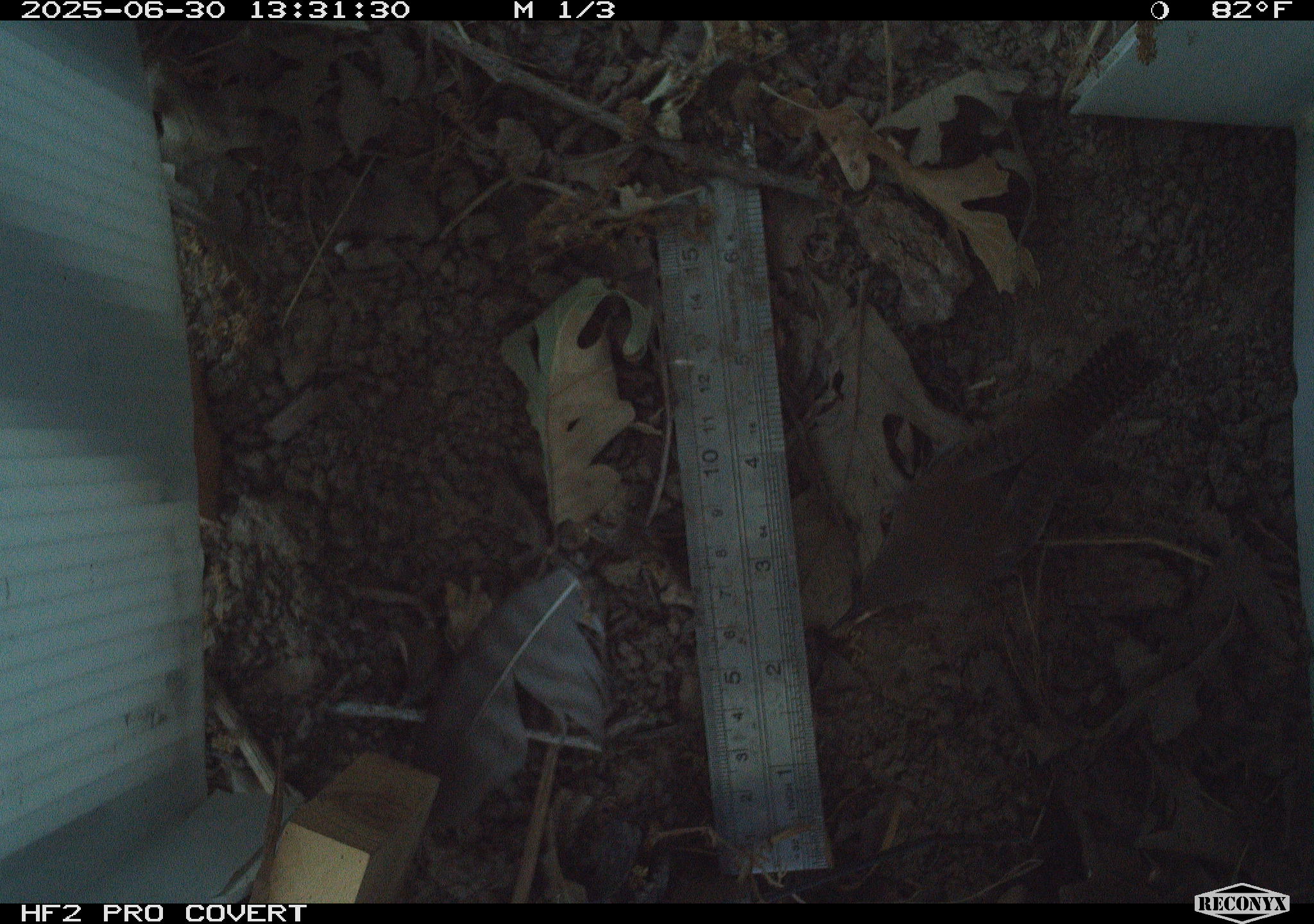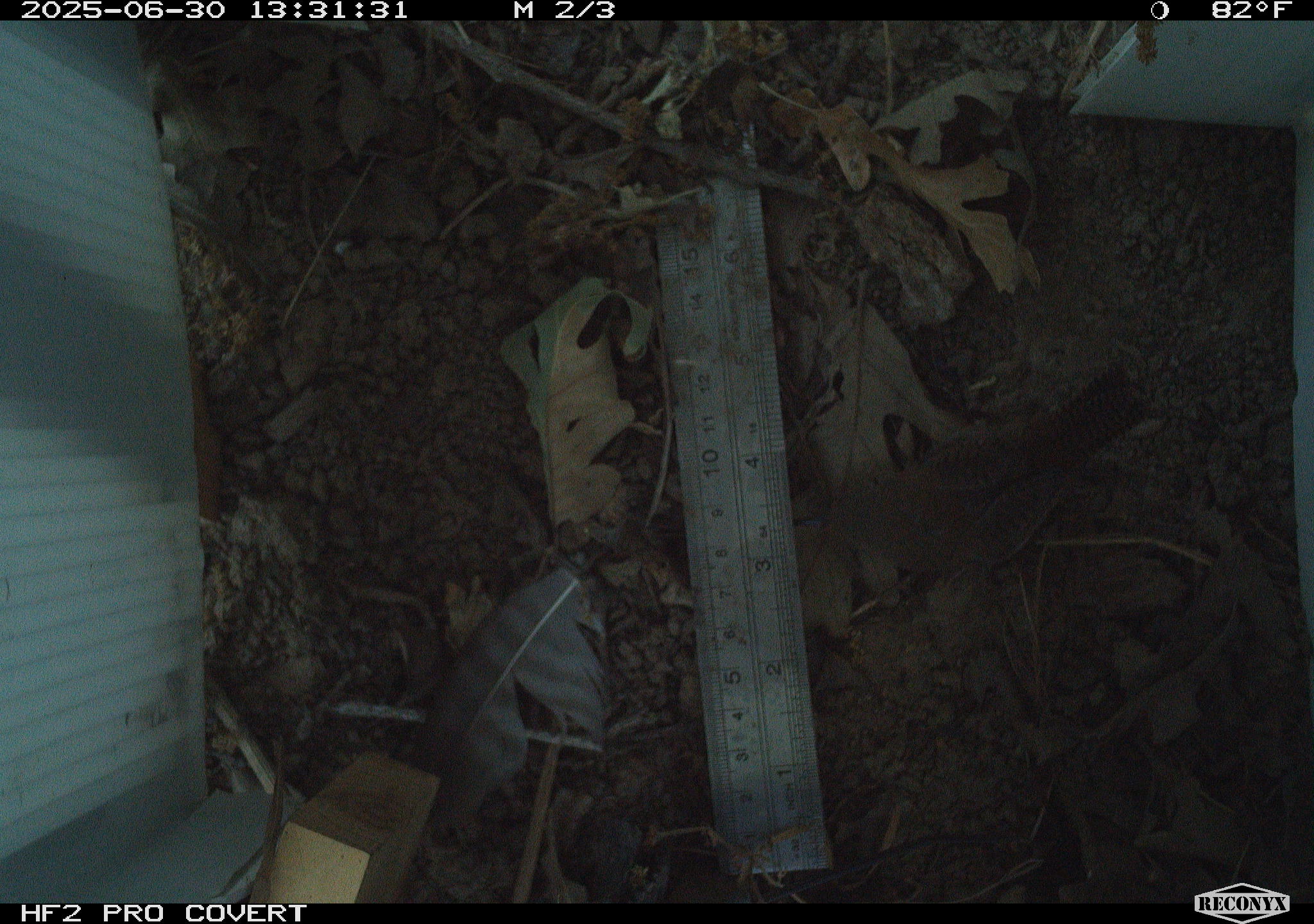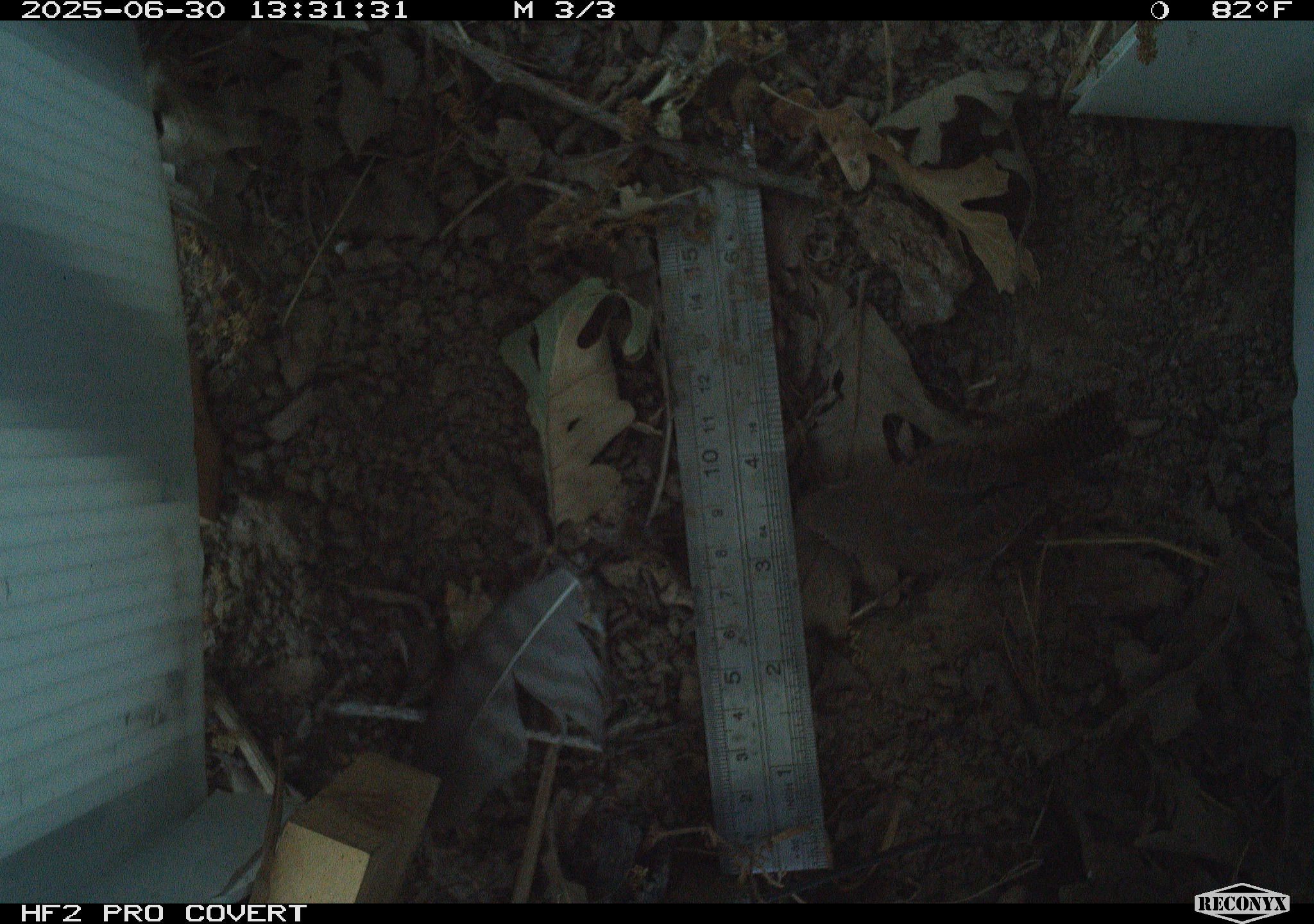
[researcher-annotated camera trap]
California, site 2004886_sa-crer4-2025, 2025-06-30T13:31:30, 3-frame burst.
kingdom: Animalia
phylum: Chordata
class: Aves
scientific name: Aves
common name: bird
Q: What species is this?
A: Bird (Aves).